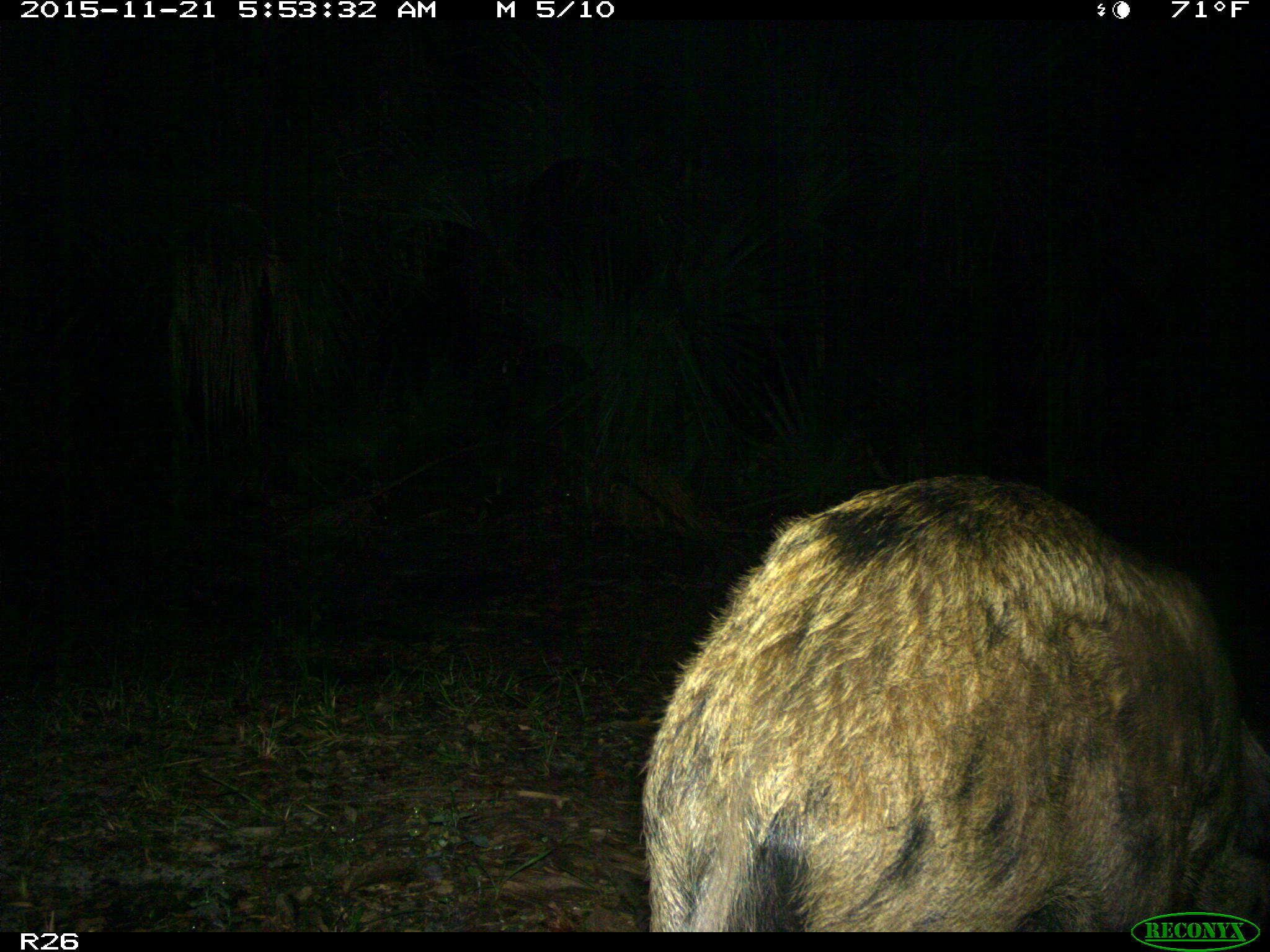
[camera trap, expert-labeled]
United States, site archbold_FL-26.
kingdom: Animalia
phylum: Chordata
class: Mammalia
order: Artiodactyla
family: Suidae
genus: Sus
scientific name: Sus scrofa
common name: wild boar